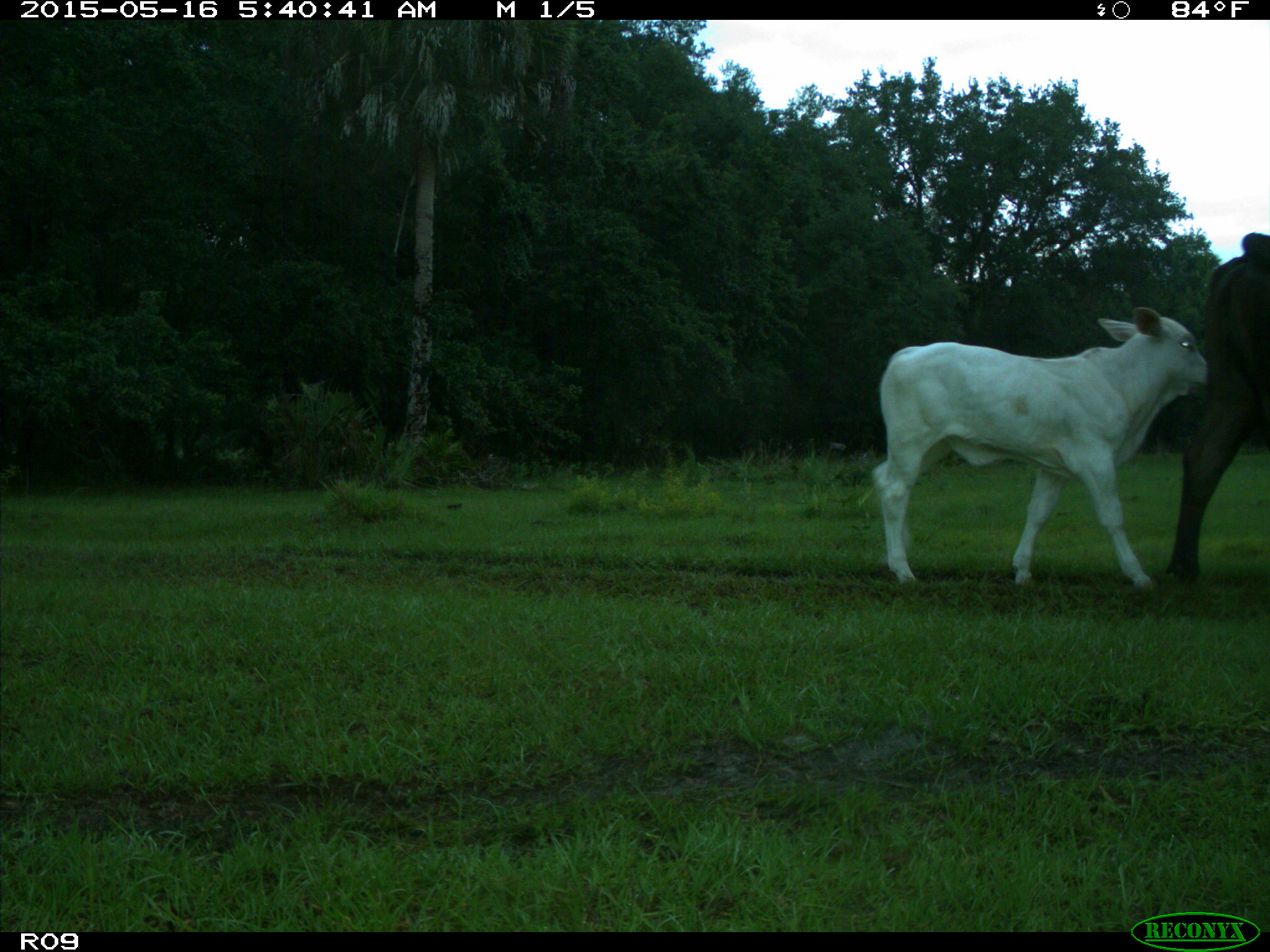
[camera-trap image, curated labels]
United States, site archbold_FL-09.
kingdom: Animalia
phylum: Chordata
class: Mammalia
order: Artiodactyla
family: Bovidae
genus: Bos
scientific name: Bos taurus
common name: domestic cow